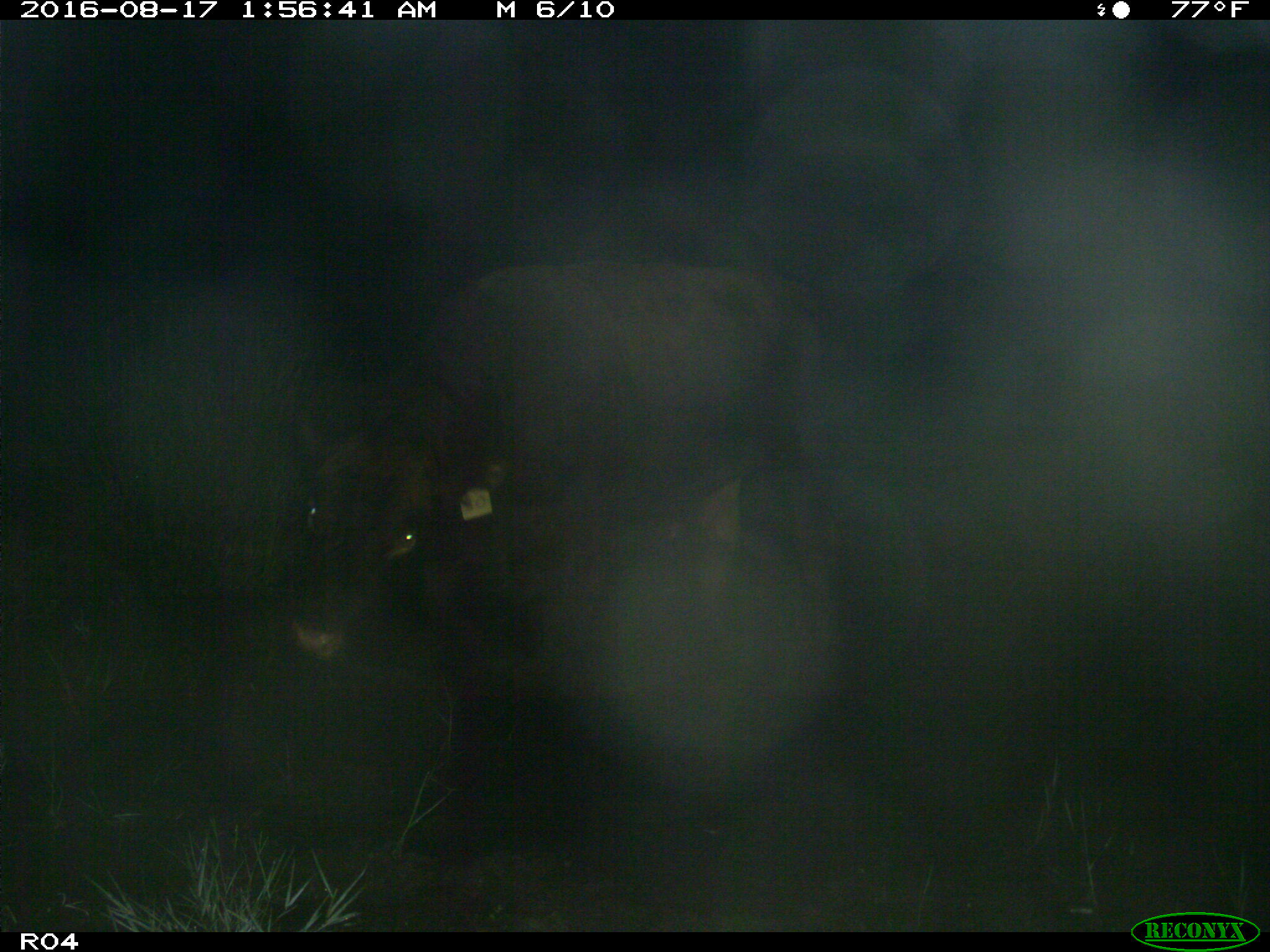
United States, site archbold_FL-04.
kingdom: Animalia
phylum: Chordata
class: Mammalia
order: Artiodactyla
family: Bovidae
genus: Bos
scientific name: Bos taurus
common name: domestic cow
Bos taurus (domestic cow).